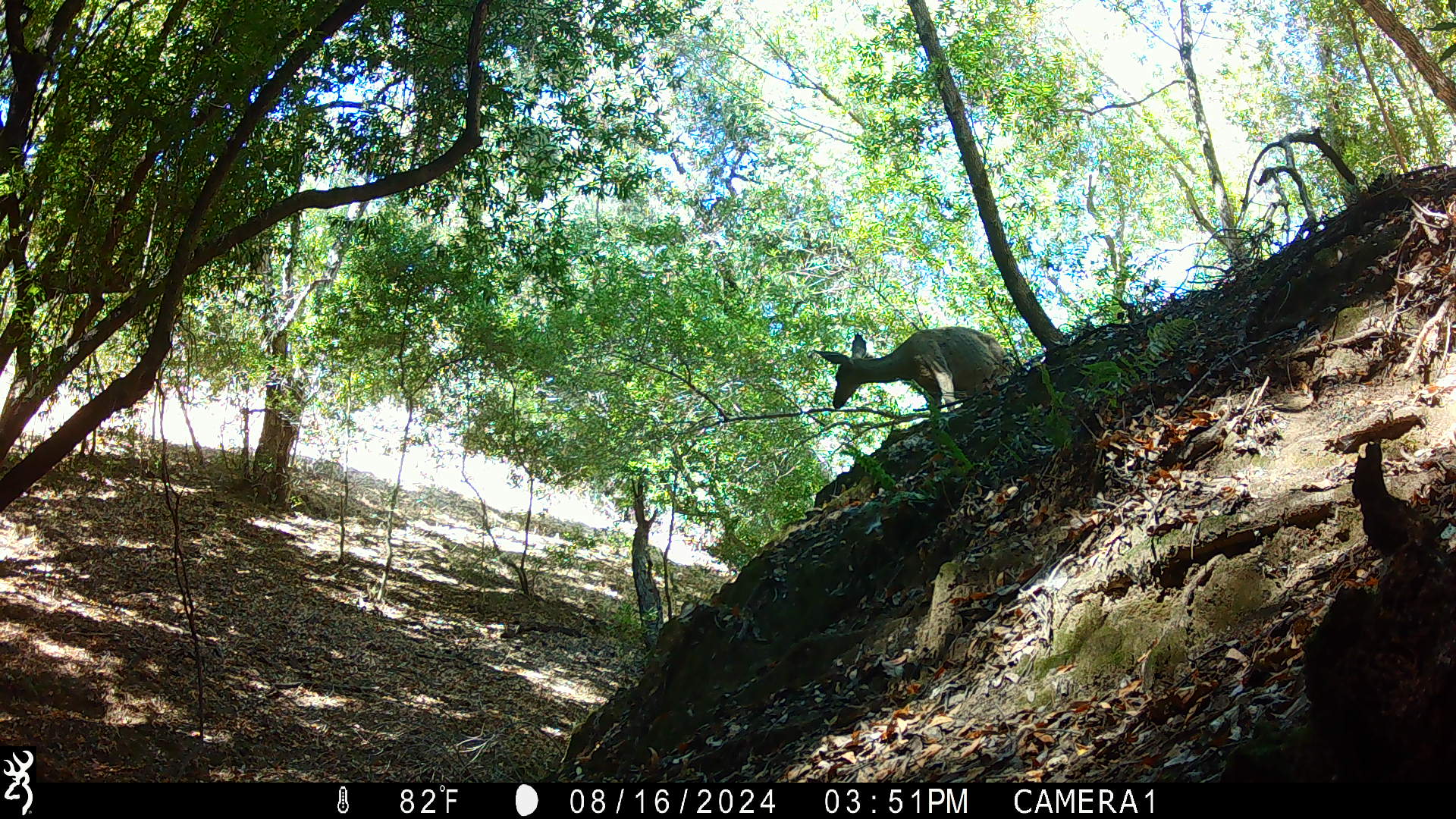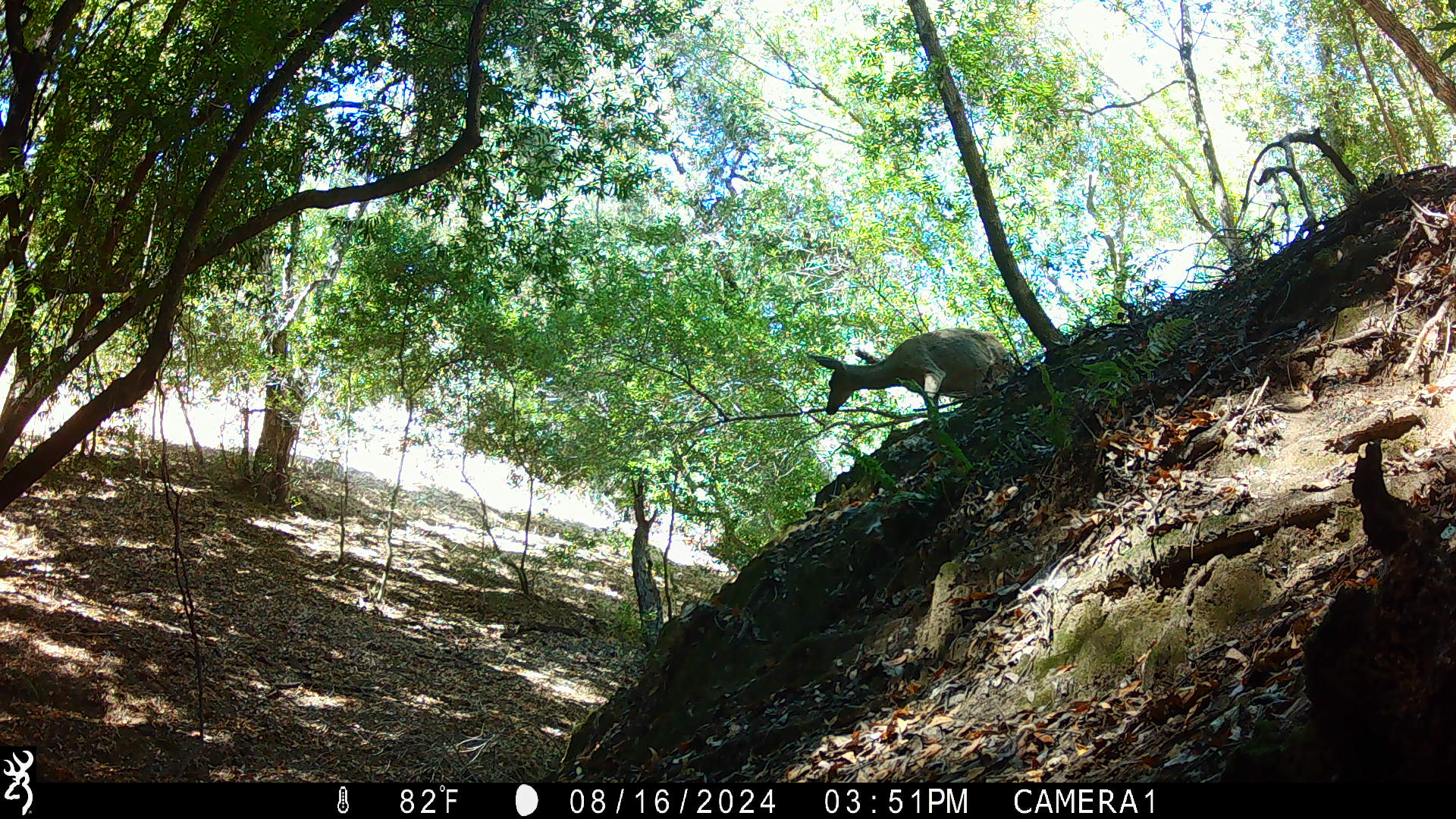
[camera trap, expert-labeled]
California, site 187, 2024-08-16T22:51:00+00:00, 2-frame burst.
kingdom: Animalia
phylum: Chordata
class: Mammalia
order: Artiodactyla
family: Cervidae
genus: Odocoileus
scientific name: Odocoileus hemionus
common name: mule deer